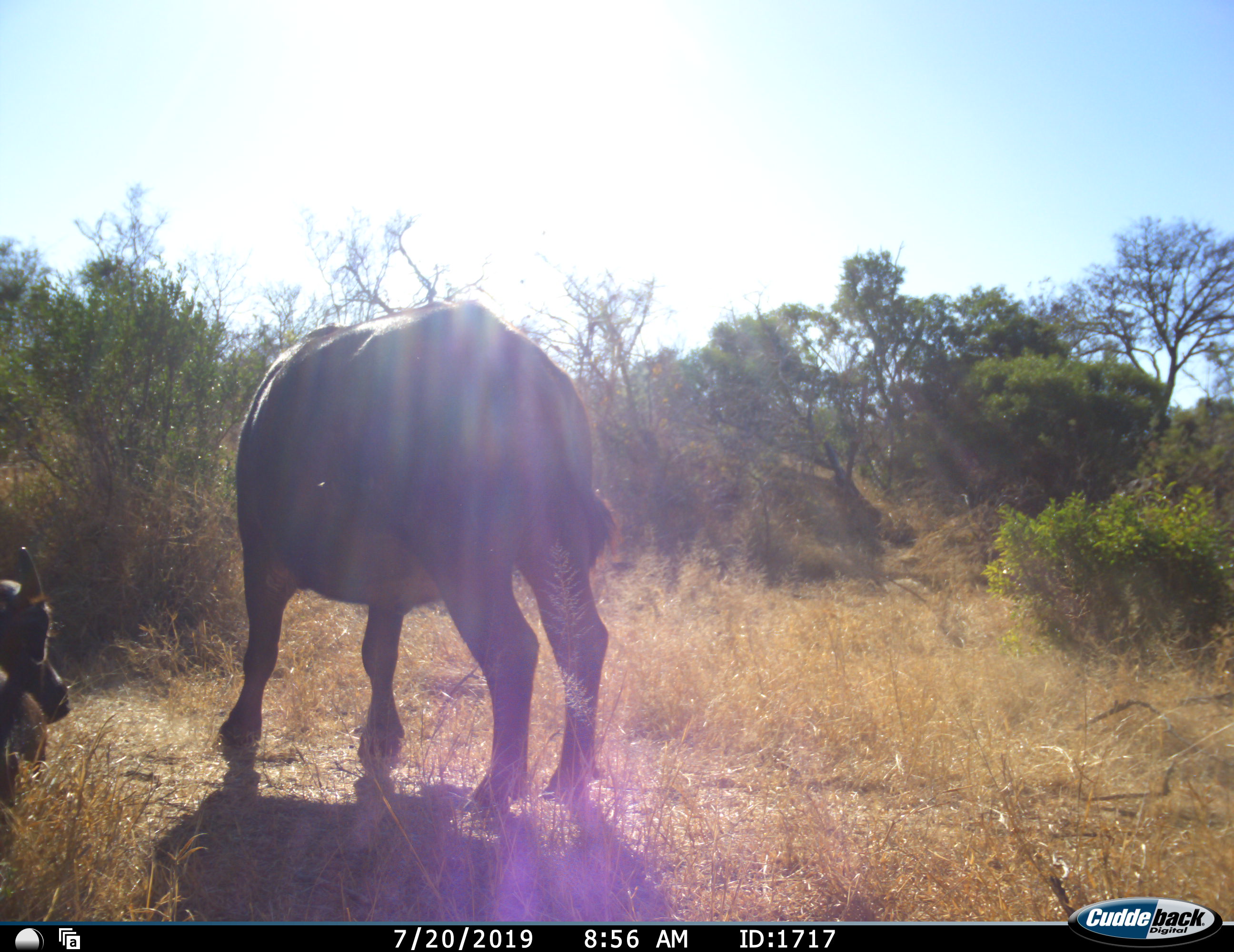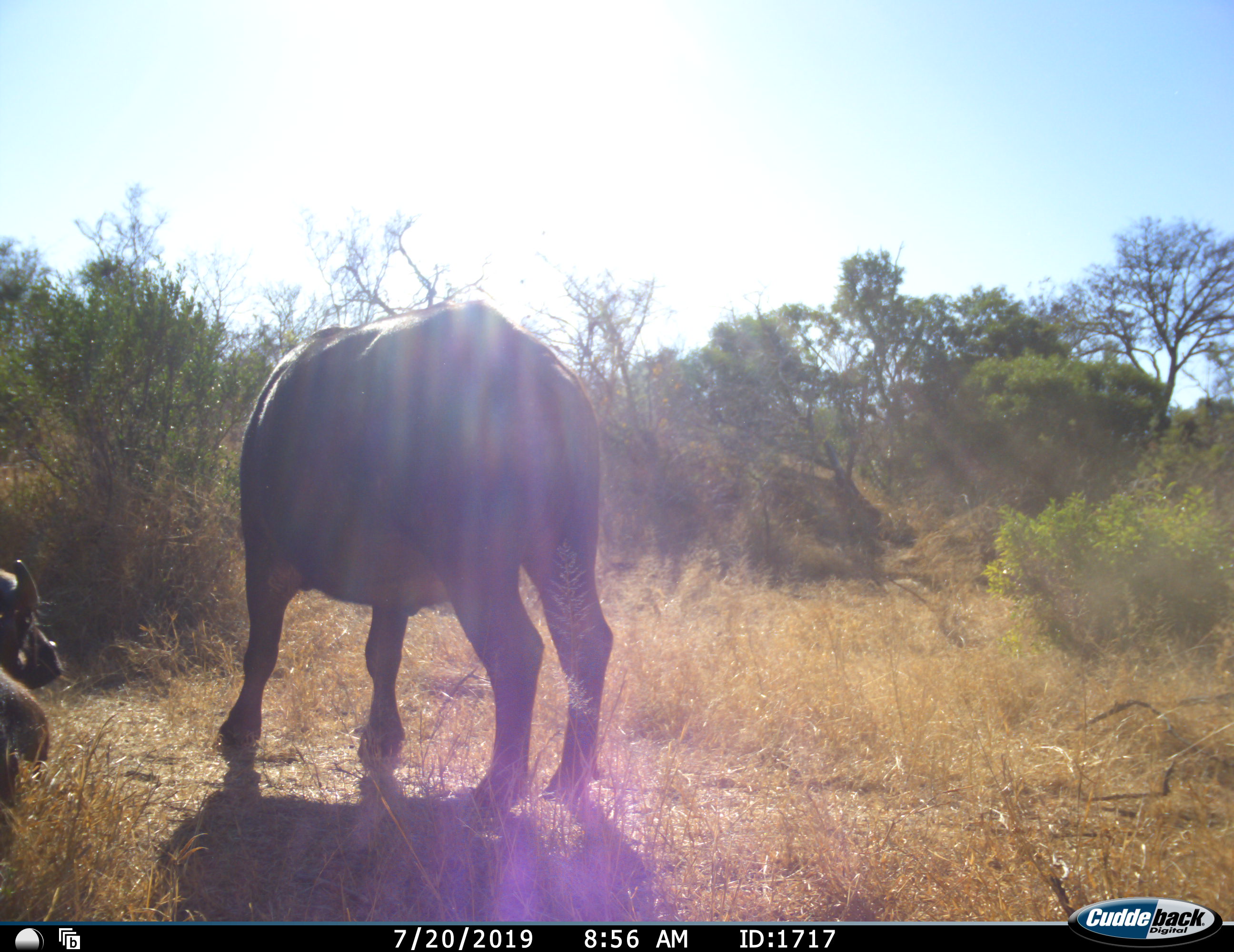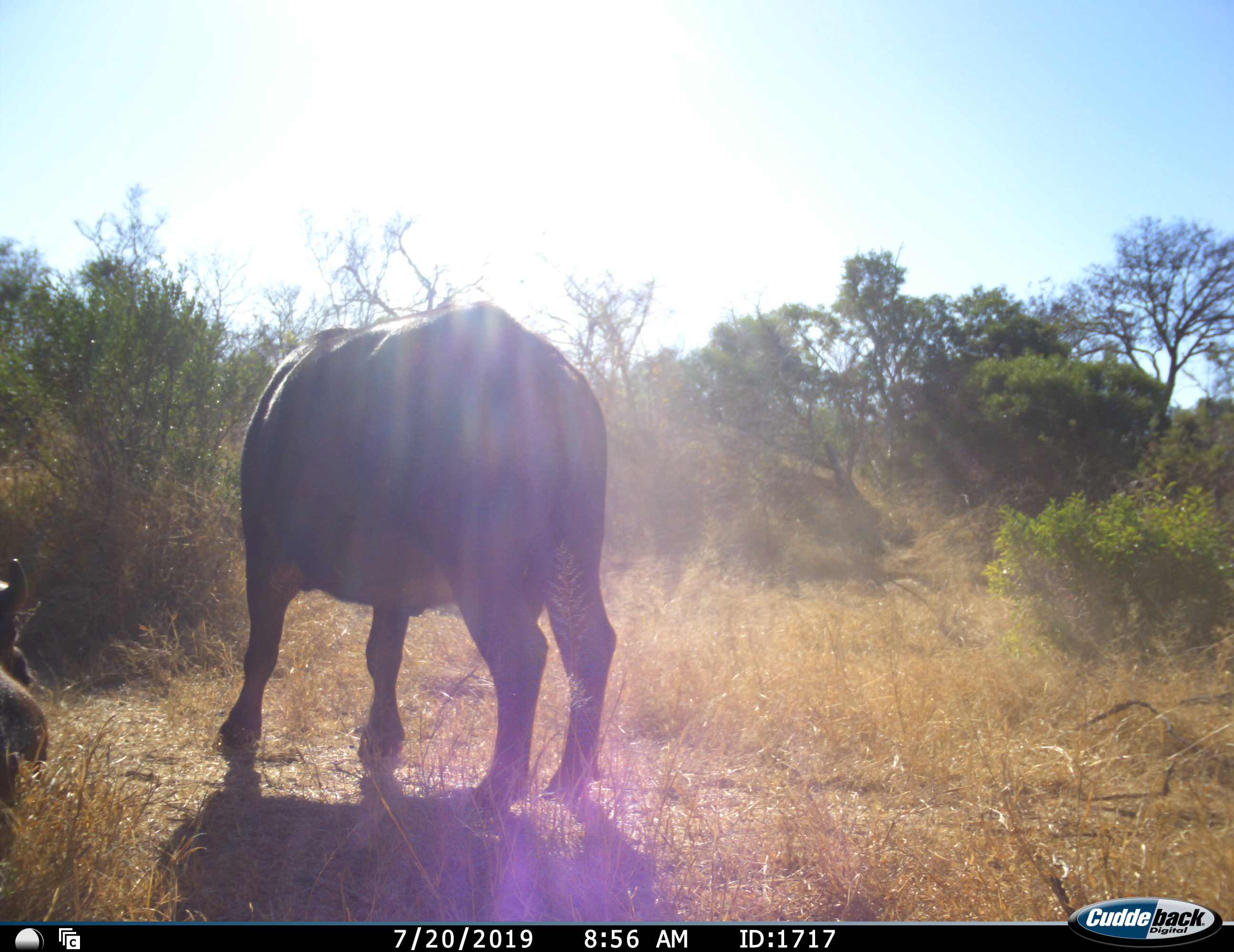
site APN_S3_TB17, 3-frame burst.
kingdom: Animalia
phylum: Chordata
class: Mammalia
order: Artiodactyla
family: Bovidae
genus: Syncerus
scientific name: Syncerus caffer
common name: african buffalo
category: buffalo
Buffalo (african buffalo) (Syncerus caffer), count 2. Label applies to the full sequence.